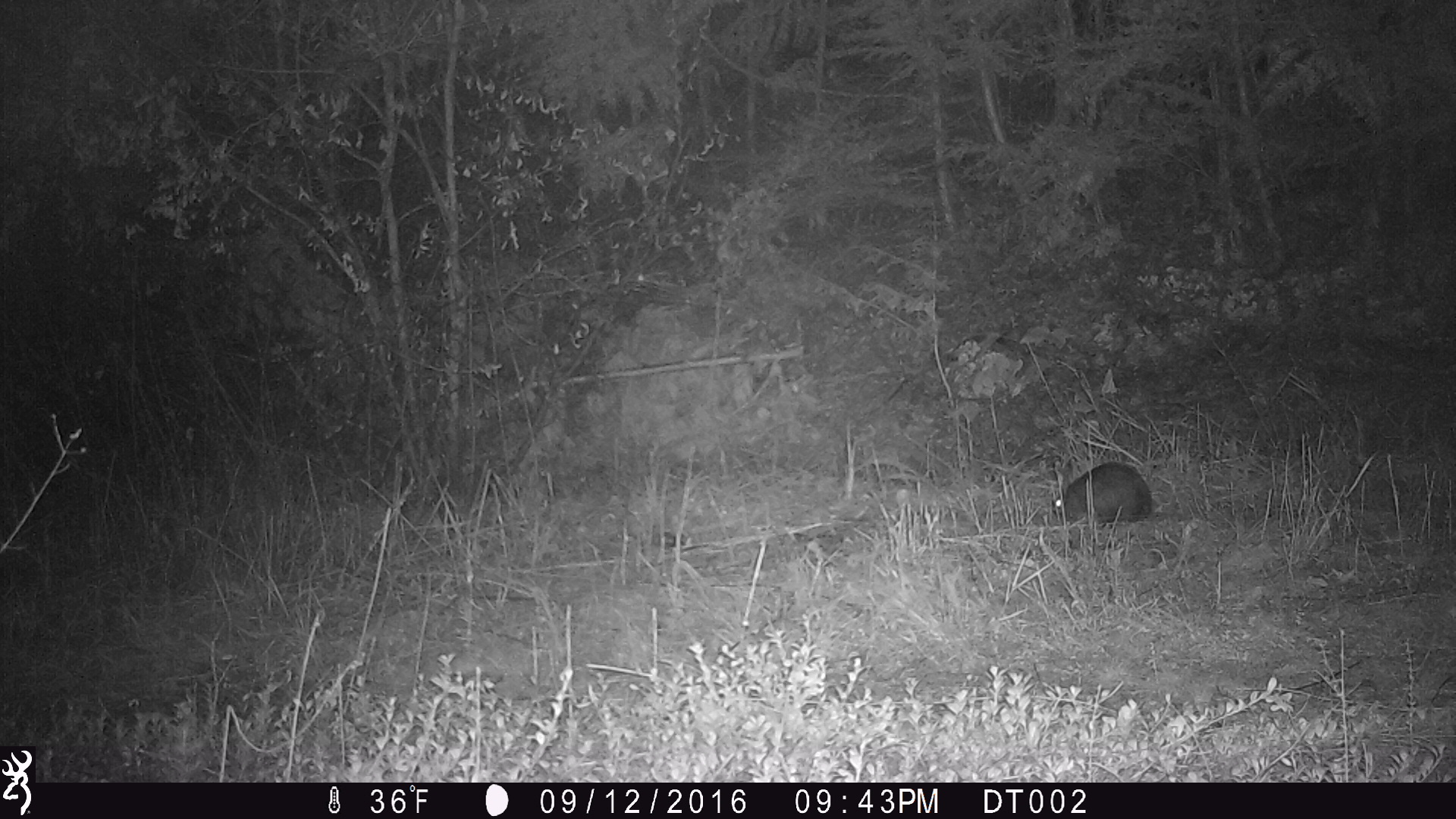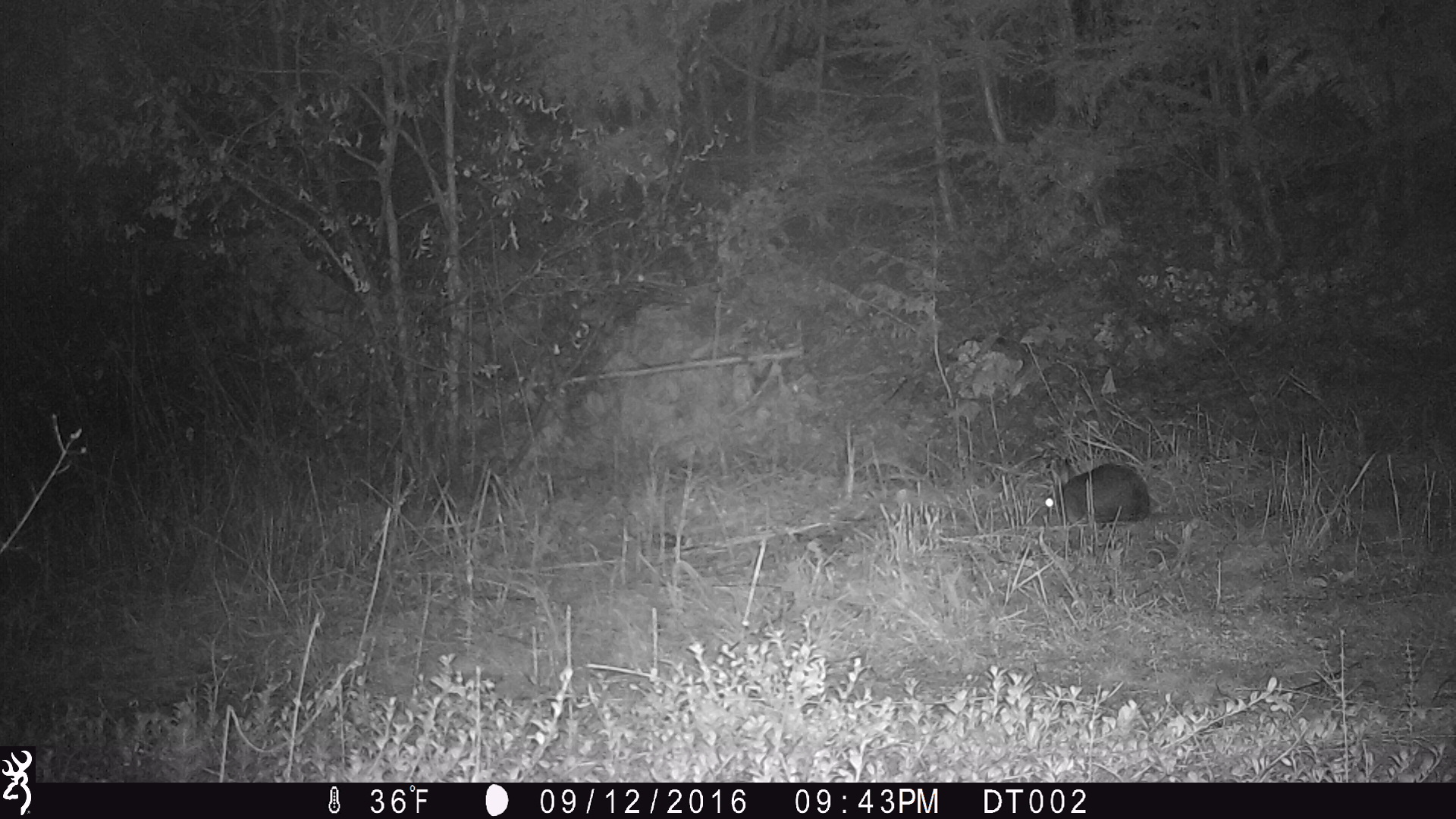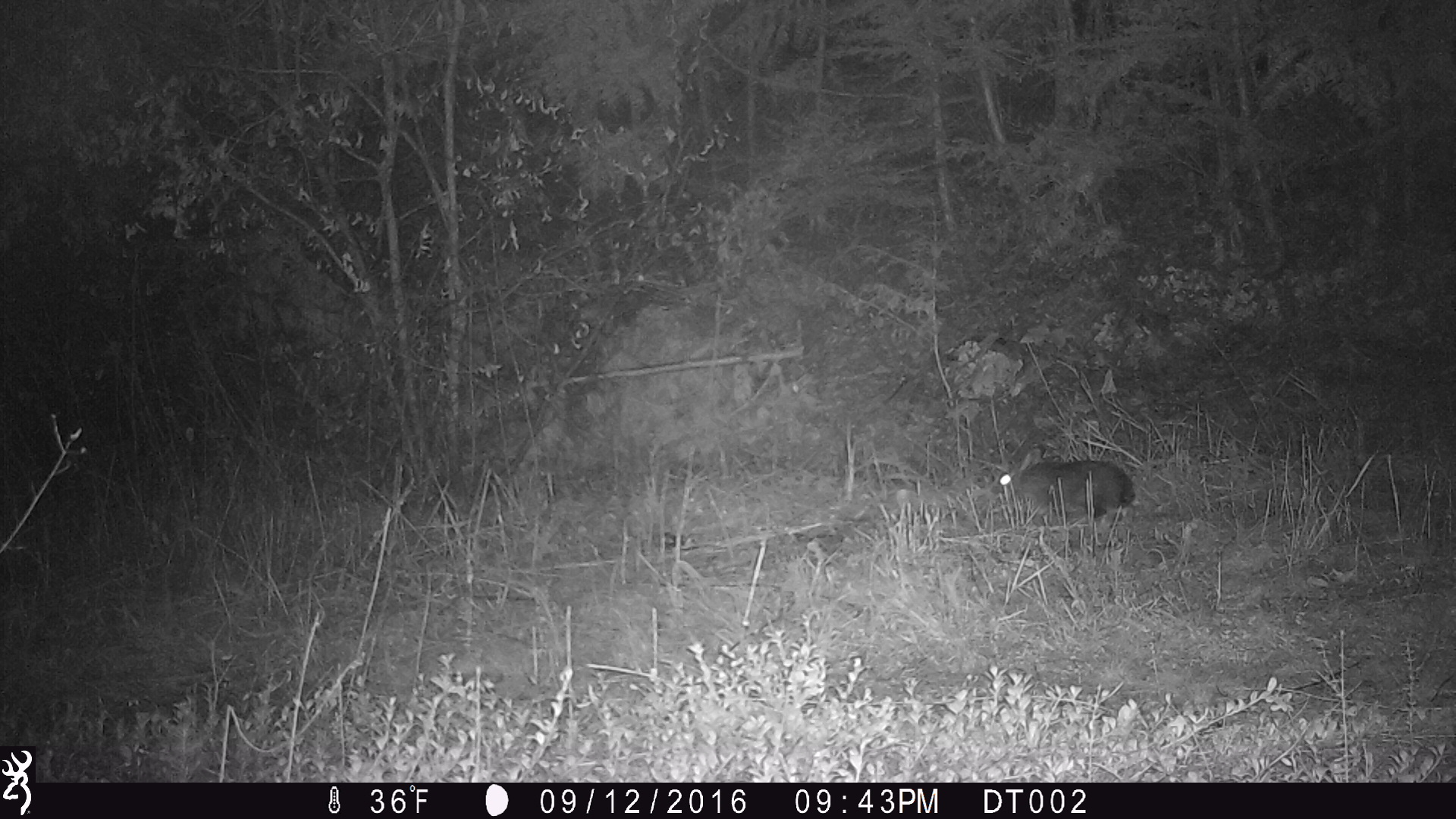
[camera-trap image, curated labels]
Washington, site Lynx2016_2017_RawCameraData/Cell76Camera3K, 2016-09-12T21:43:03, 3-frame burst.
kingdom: Animalia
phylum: Chordata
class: Mammalia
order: Lagomorpha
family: Leporidae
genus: Lepus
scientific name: Lepus americanus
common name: snowshoe hare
Lepus americanus (snowshoe hare). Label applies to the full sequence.